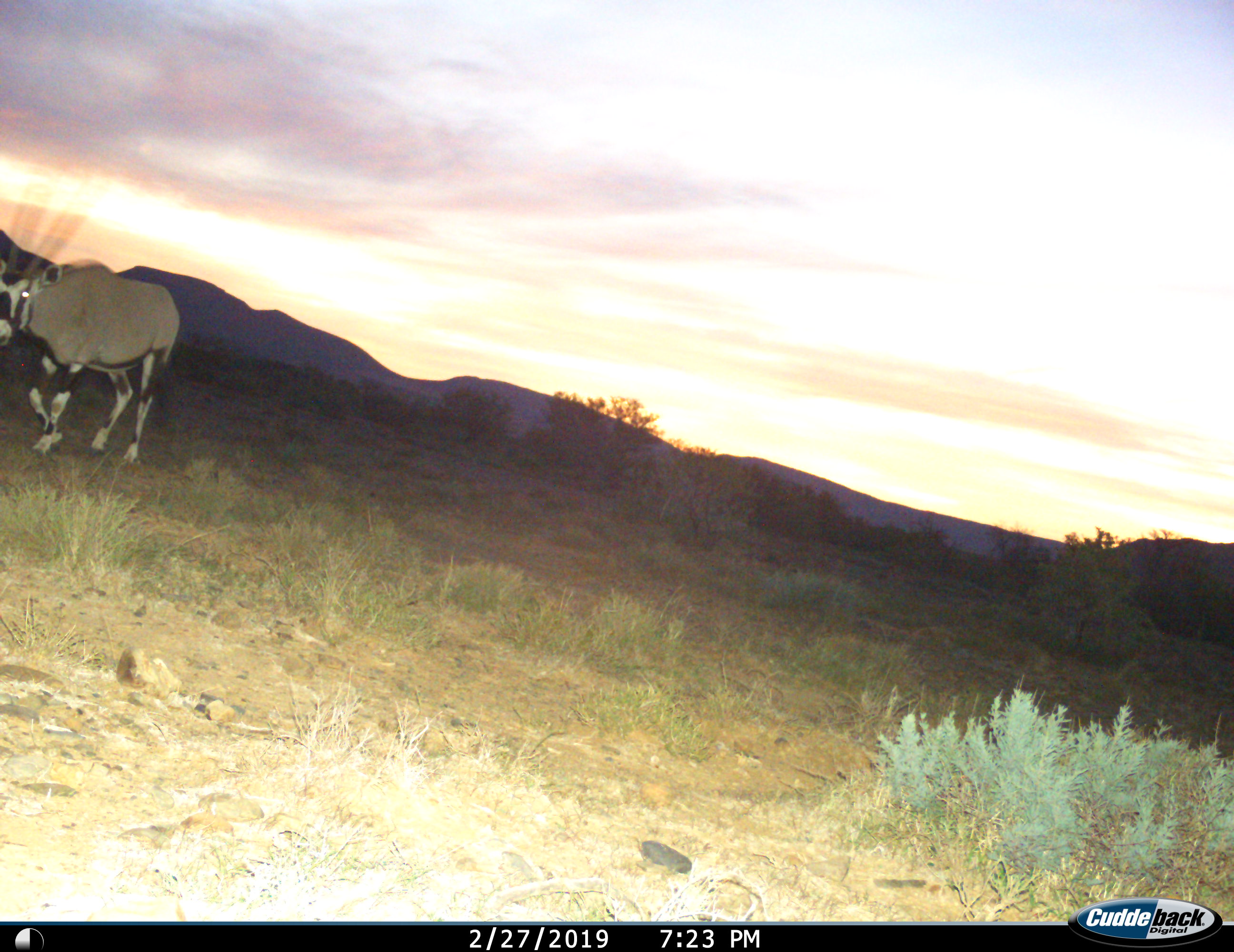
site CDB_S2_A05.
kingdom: Animalia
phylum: Chordata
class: Mammalia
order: Artiodactyla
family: Bovidae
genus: Oryx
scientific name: Oryx gazella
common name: gemsbok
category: oryx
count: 1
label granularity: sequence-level